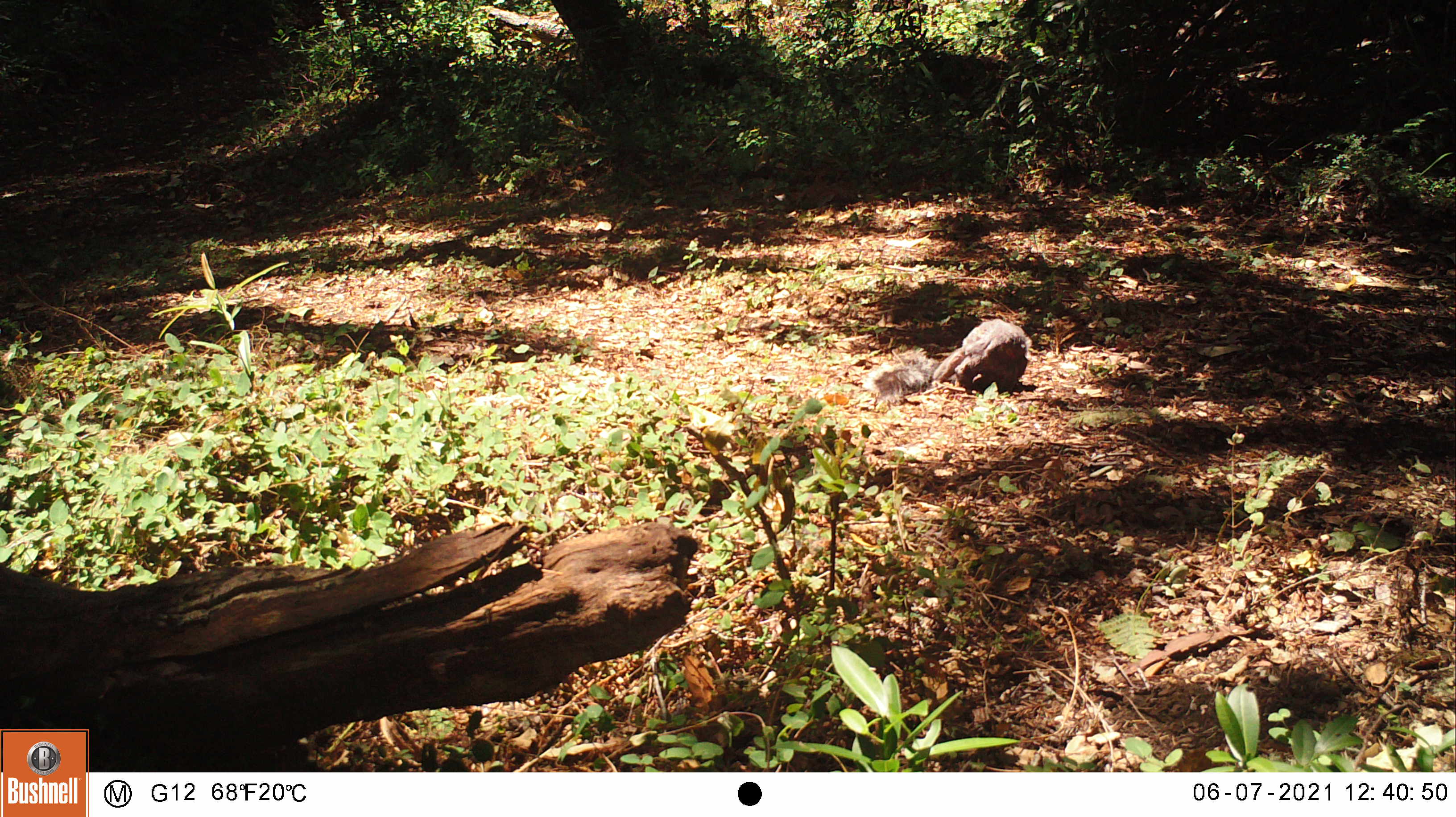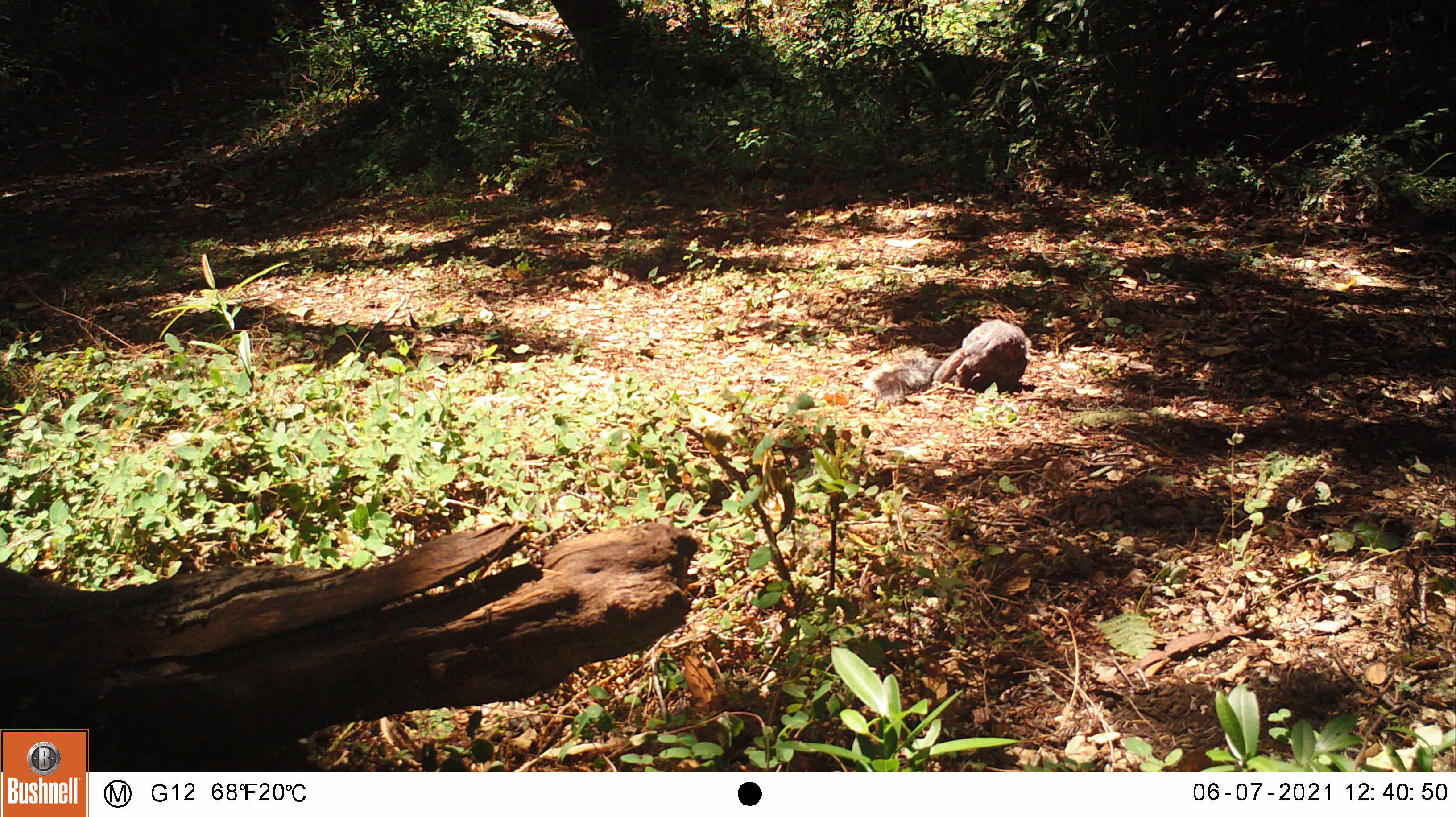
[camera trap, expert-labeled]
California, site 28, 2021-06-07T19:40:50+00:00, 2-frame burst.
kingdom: Animalia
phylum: Chordata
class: Mammalia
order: Rodentia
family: Sciuridae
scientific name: Sciuridae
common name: squirrel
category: unknown squirrel